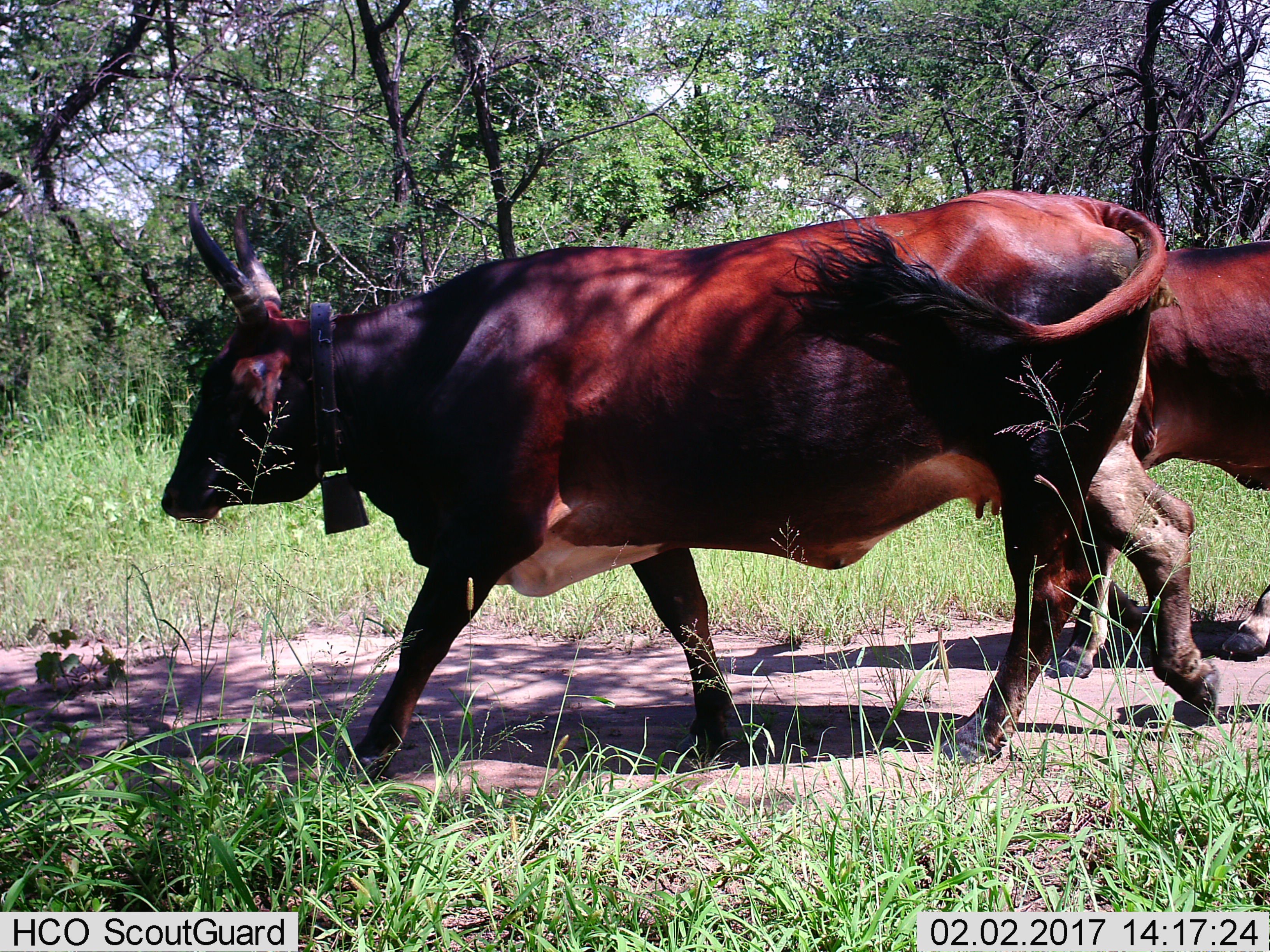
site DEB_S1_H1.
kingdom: Animalia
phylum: Chordata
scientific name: Vertebrata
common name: domestic animal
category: domesticanimal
Domesticanimal (domestic animal) (Vertebrata), count 2. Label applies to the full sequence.